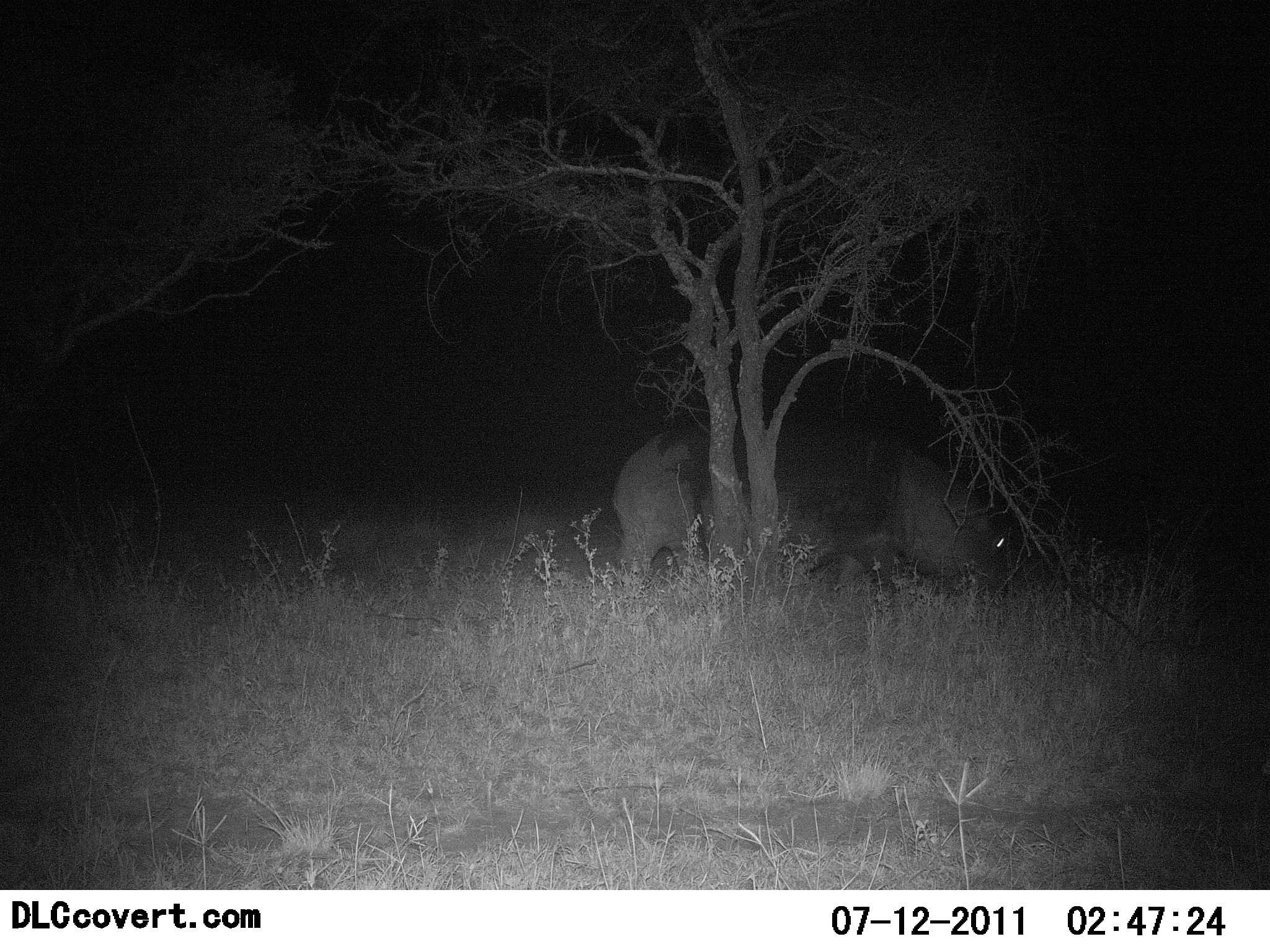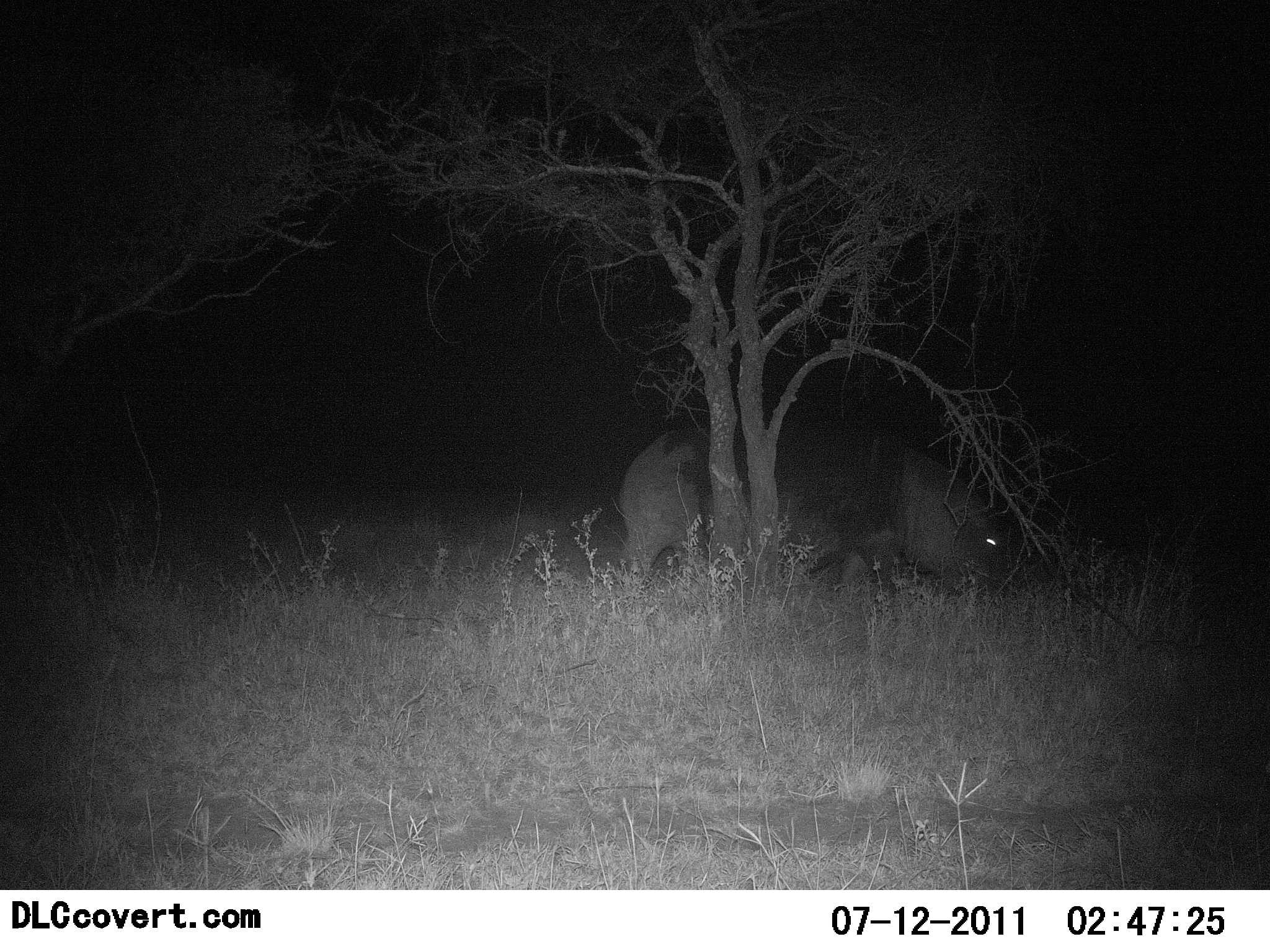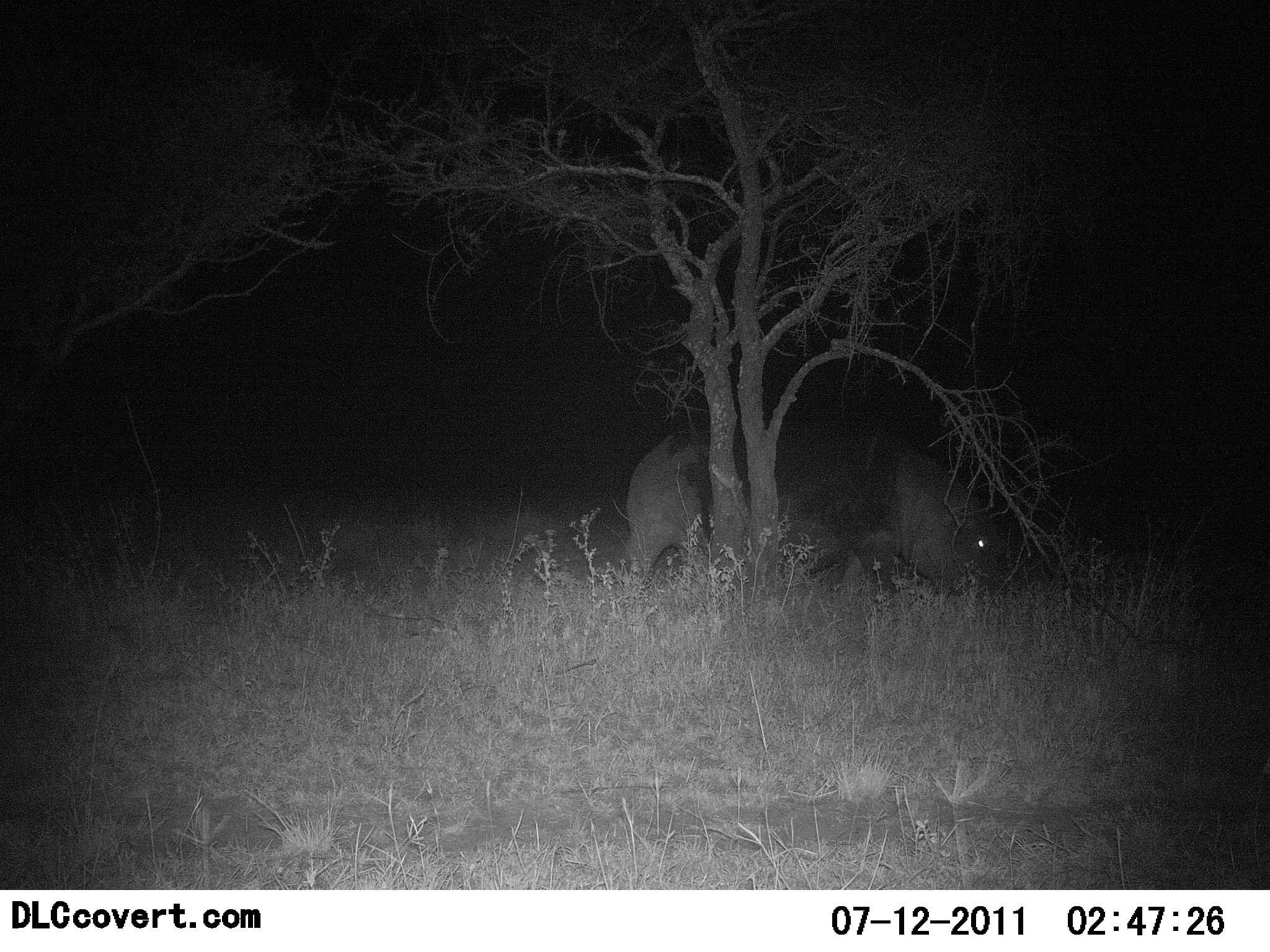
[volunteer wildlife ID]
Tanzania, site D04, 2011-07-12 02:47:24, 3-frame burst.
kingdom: Animalia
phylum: Chordata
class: Mammalia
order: Artiodactyla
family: Hippopotamidae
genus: Hippopotamus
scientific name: Hippopotamus amphibius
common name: hippopotamus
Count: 1.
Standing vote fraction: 25%.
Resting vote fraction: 0%.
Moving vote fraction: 0%.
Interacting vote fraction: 0%.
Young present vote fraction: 0%.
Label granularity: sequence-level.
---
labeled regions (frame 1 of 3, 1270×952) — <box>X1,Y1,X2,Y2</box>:
animal: <box>610,410,1014,597</box>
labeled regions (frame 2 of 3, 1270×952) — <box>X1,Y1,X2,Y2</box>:
animal: <box>614,415,1020,599</box>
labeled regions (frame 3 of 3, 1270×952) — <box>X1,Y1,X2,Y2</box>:
animal: <box>618,416,1003,595</box>